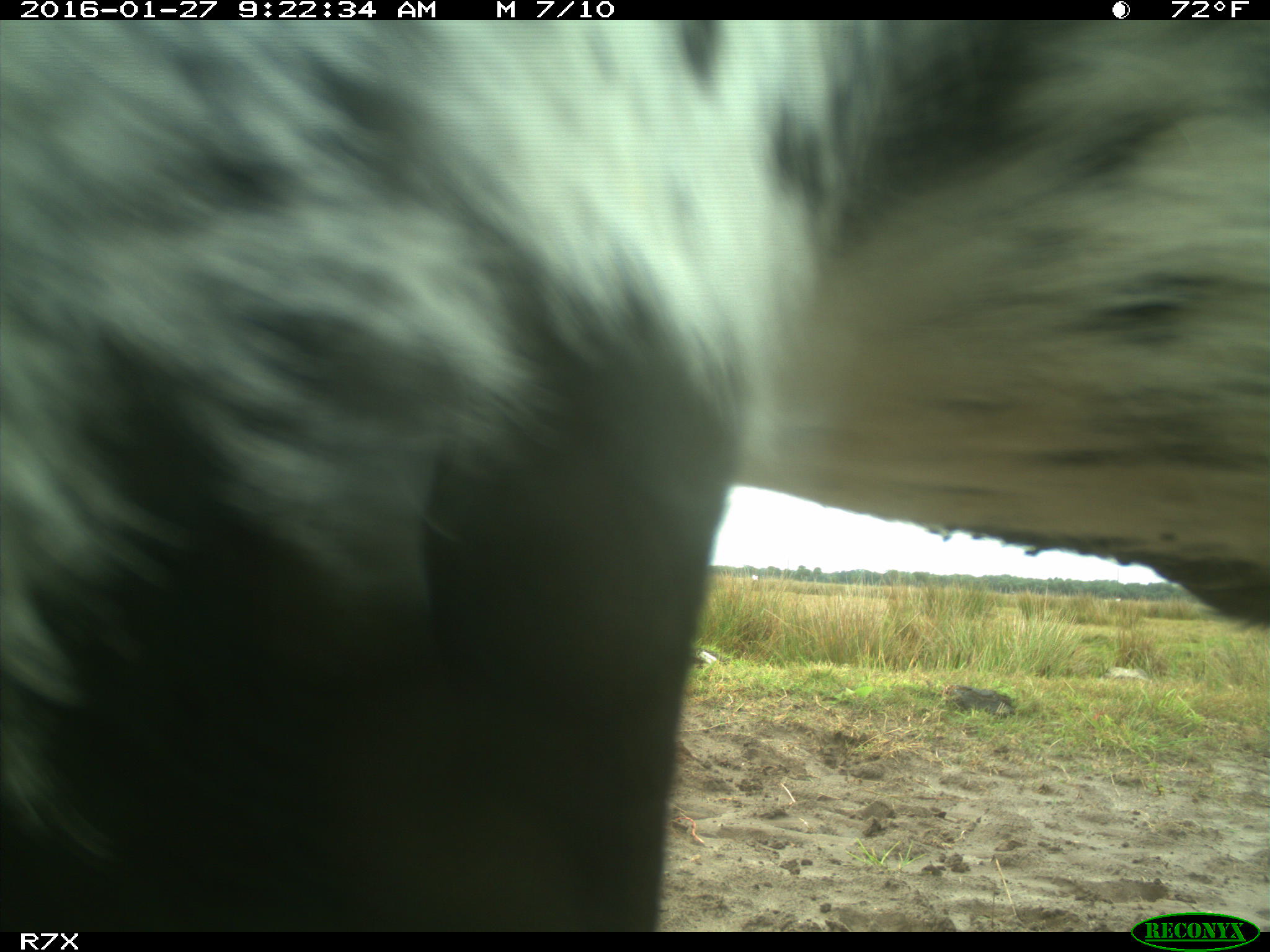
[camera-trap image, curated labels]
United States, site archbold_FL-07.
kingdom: Animalia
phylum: Chordata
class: Mammalia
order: Artiodactyla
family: Bovidae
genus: Bos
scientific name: Bos taurus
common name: domestic cow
Bos taurus (domestic cow).